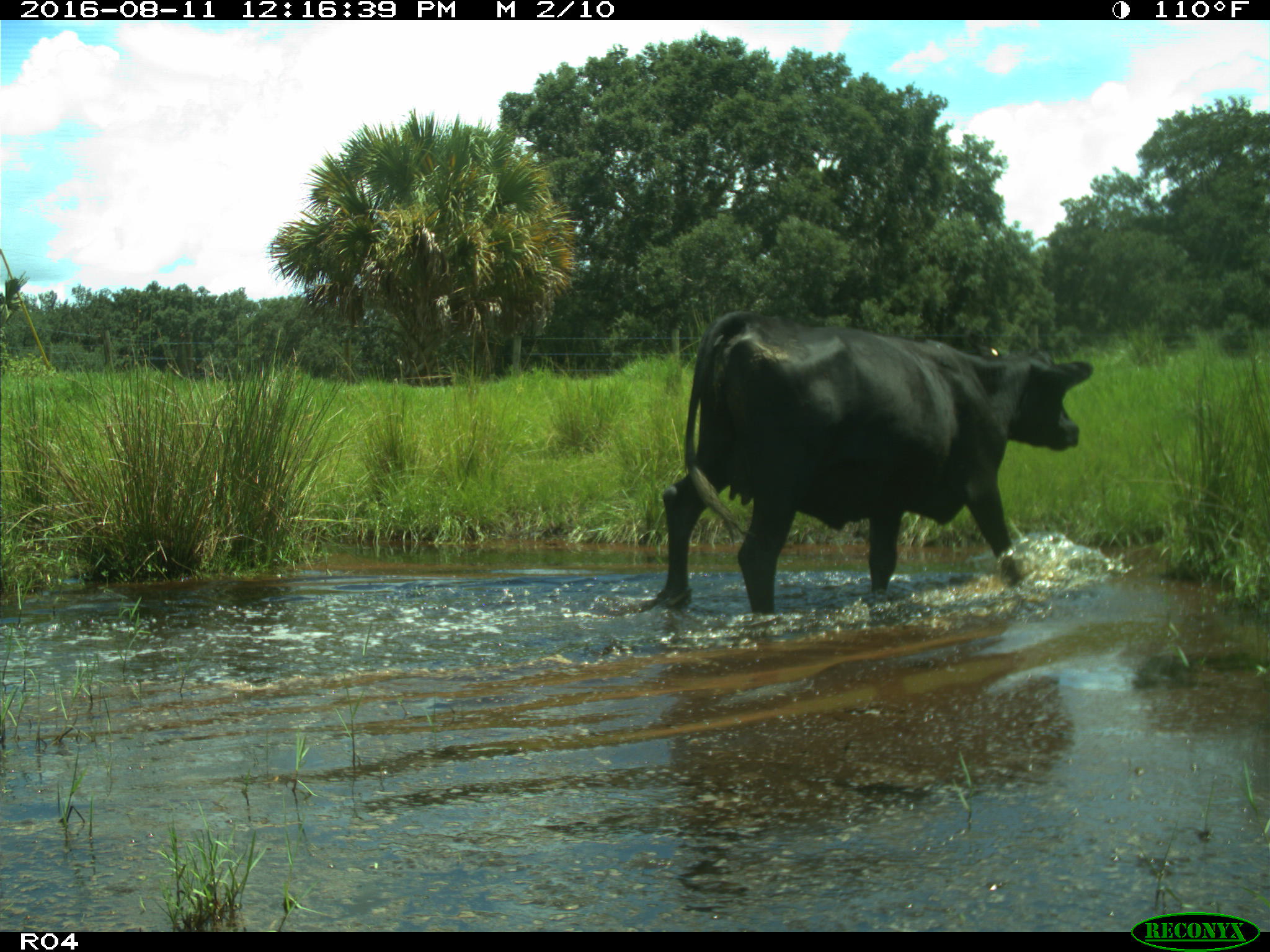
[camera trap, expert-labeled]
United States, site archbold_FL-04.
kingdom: Animalia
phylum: Chordata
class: Mammalia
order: Artiodactyla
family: Bovidae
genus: Bos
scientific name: Bos taurus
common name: domestic cow